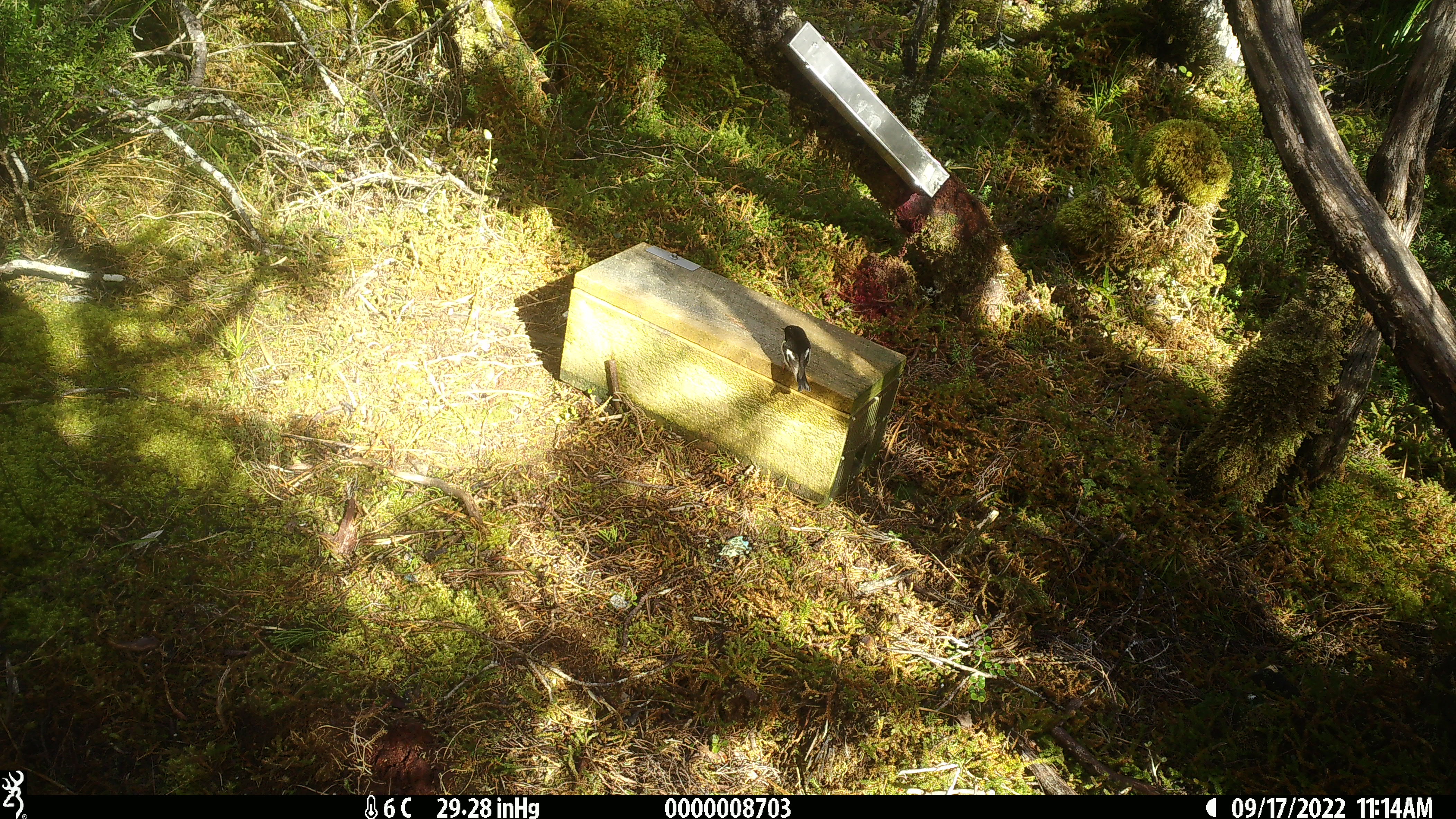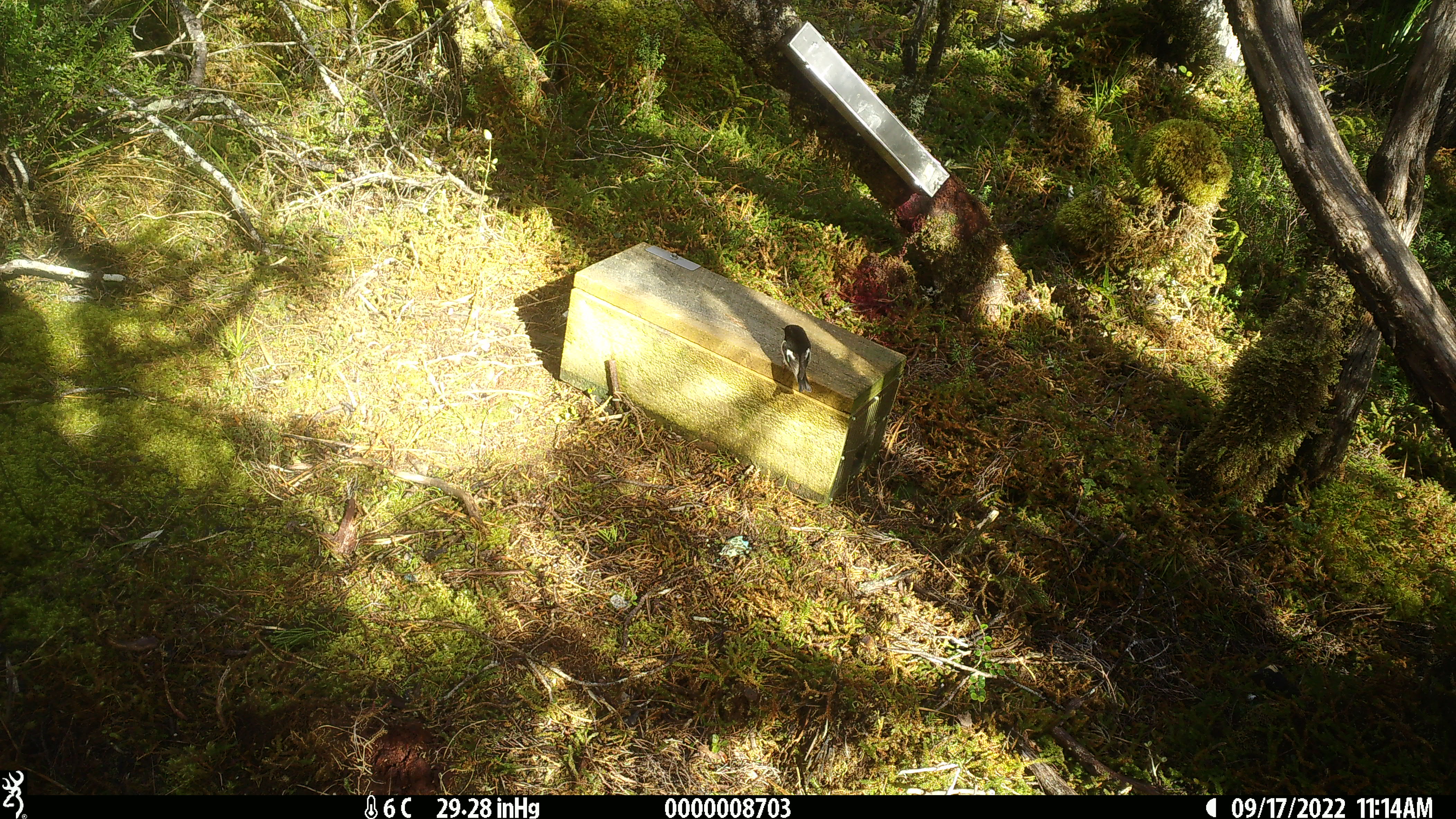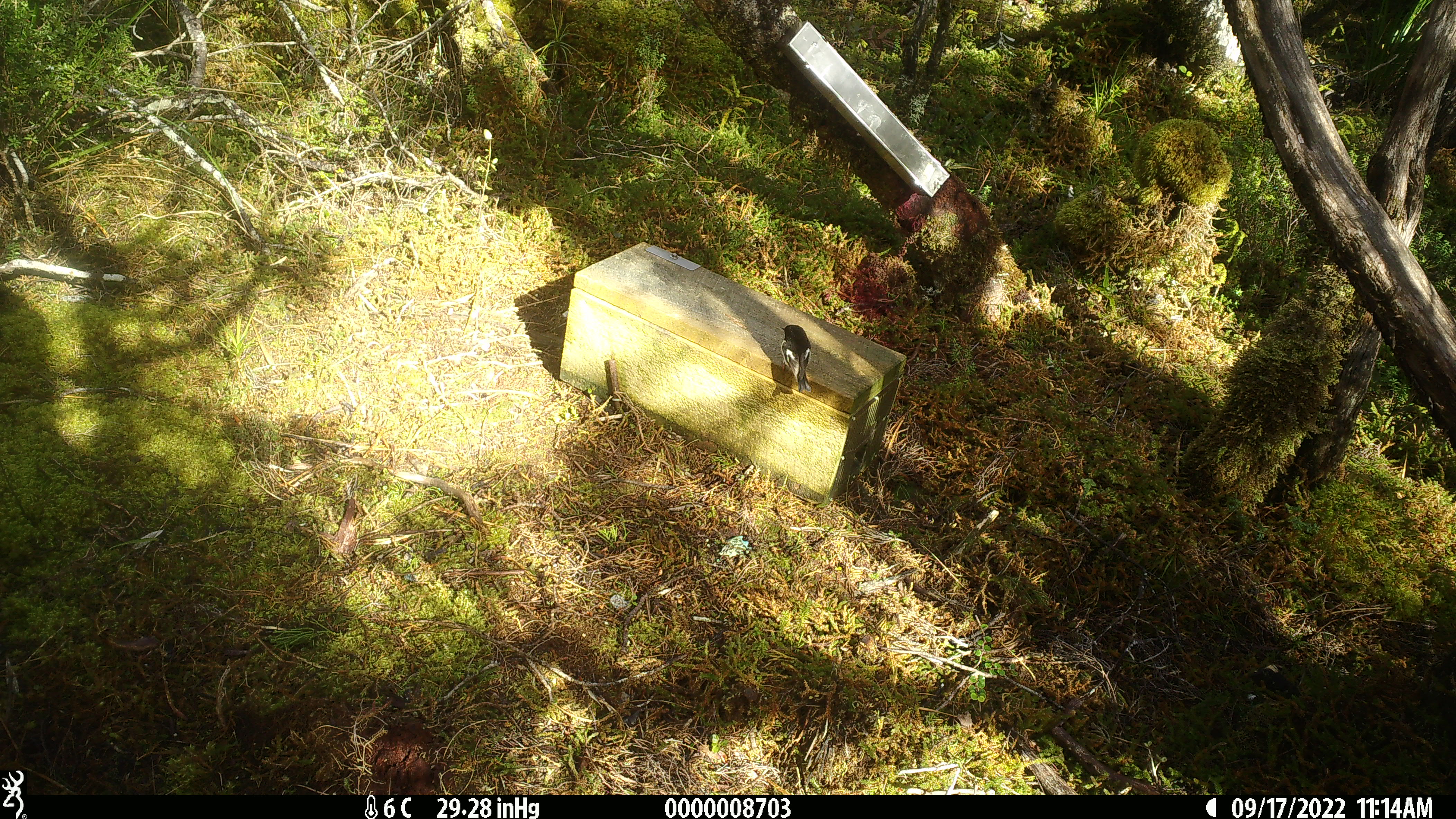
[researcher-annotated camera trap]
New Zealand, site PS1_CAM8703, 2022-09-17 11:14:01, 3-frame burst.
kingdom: Animalia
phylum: Chordata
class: Aves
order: Passeriformes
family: Petroicidae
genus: Petroica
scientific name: Petroica macrocephala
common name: tomtit